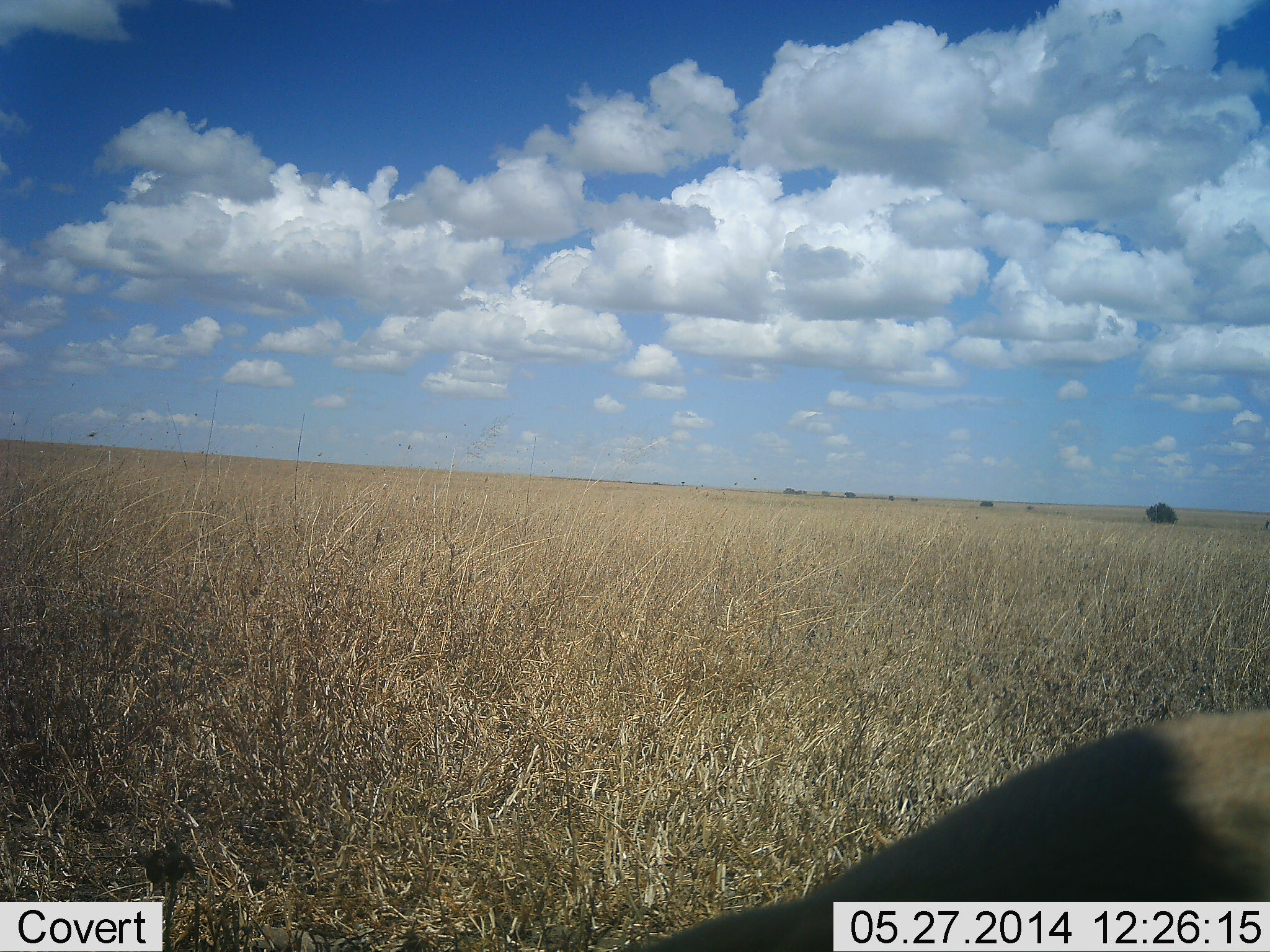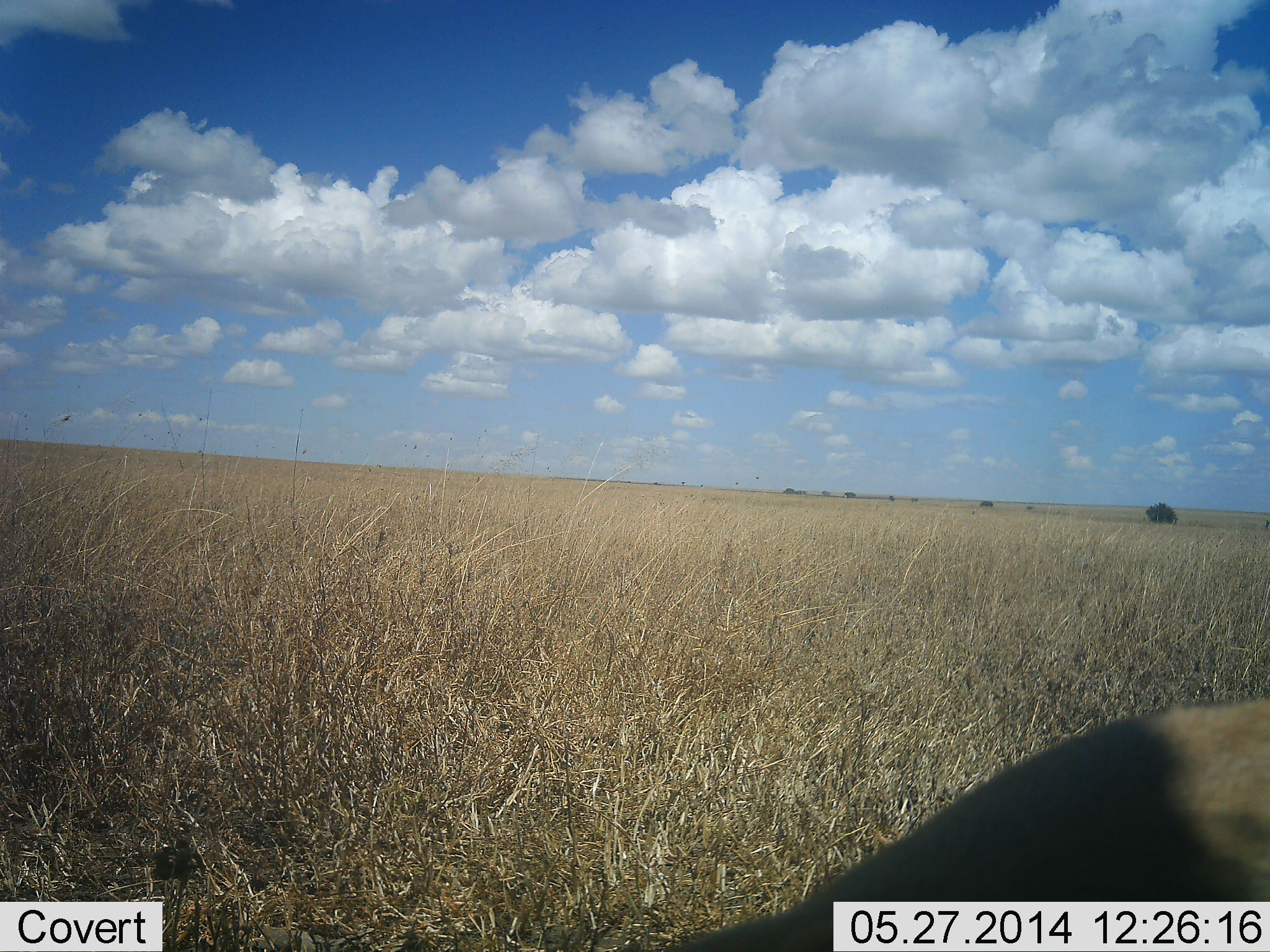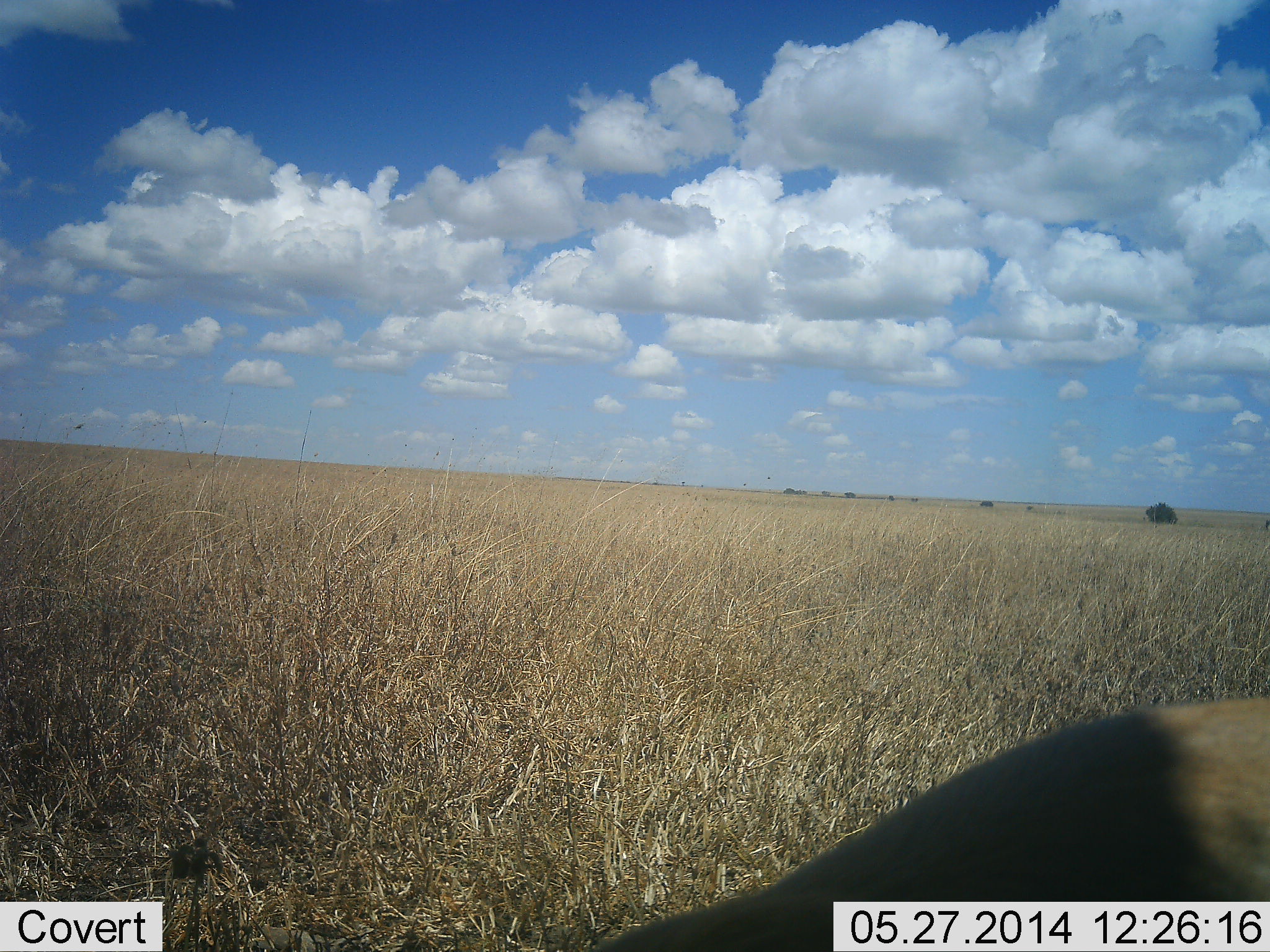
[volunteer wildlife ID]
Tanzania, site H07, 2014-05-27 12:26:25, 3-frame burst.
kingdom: Animalia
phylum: Chordata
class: Mammalia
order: Artiodactyla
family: Bovidae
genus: Eudorcas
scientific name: Eudorcas thomsonii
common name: thomson's gazelle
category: gazellethomsons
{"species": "gazellethomsons (thomson's gazelle) (Eudorcas thomsonii)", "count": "1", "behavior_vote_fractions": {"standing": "40%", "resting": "0%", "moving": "0%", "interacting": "0%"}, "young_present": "0%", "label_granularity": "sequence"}